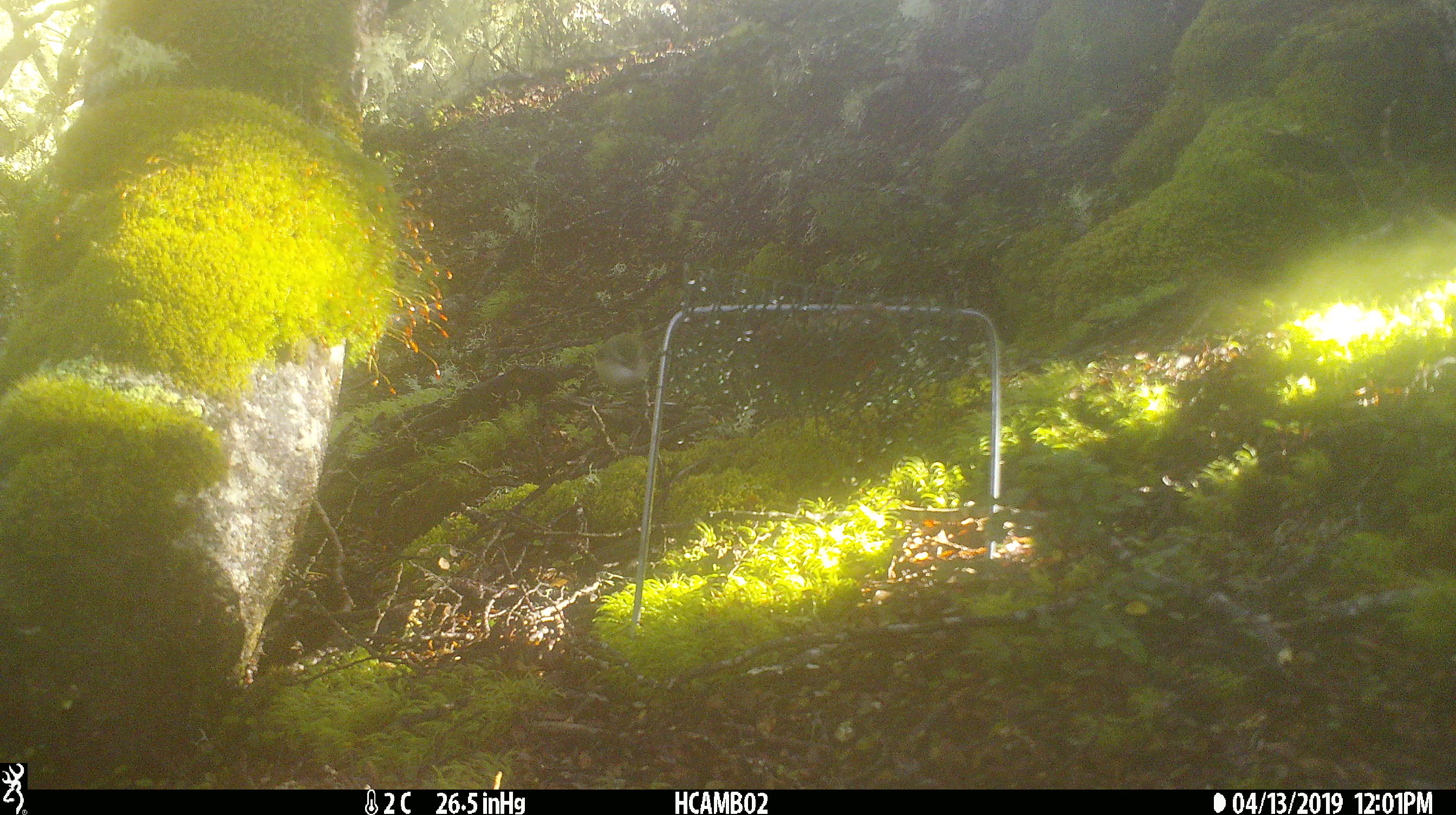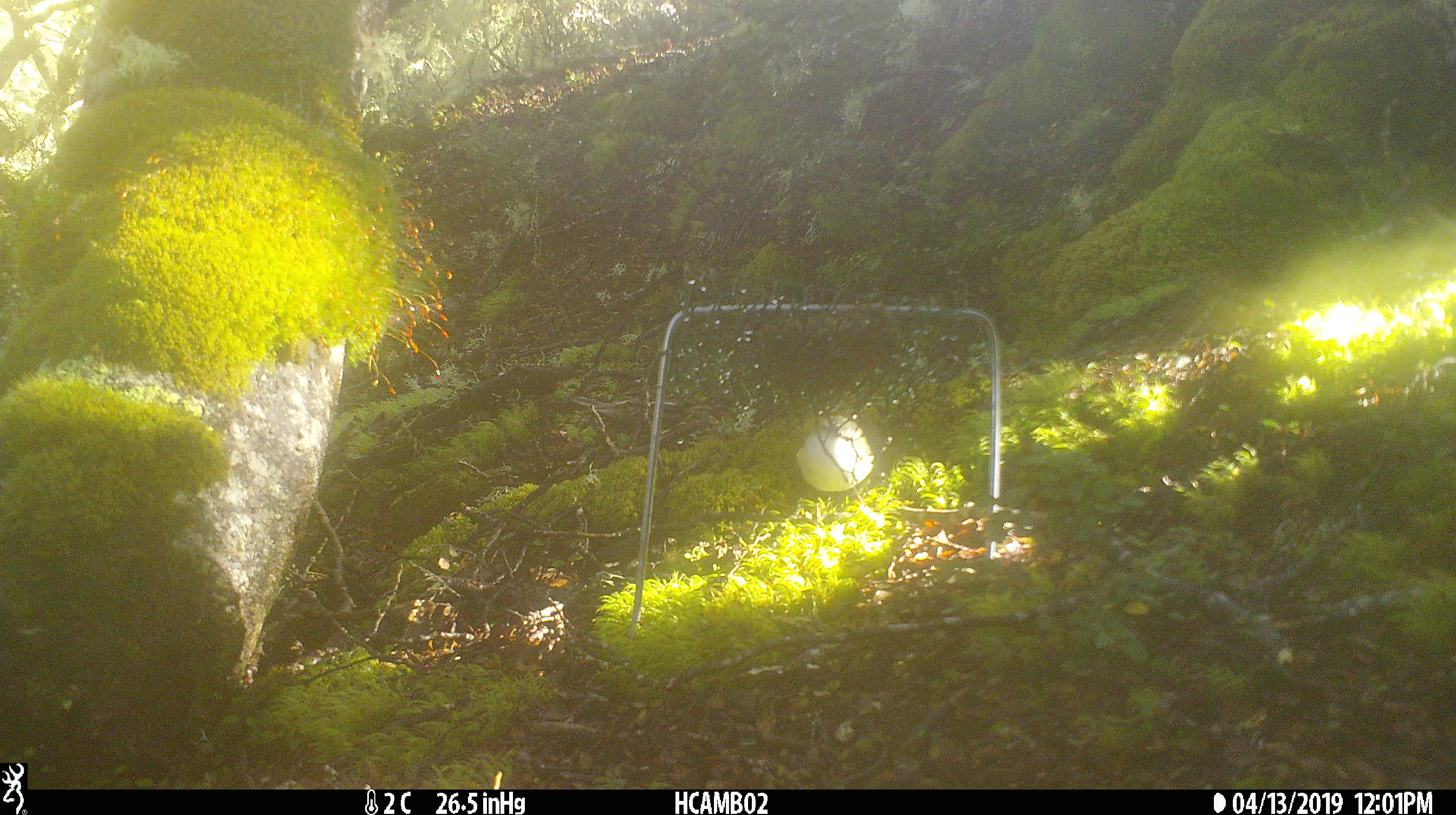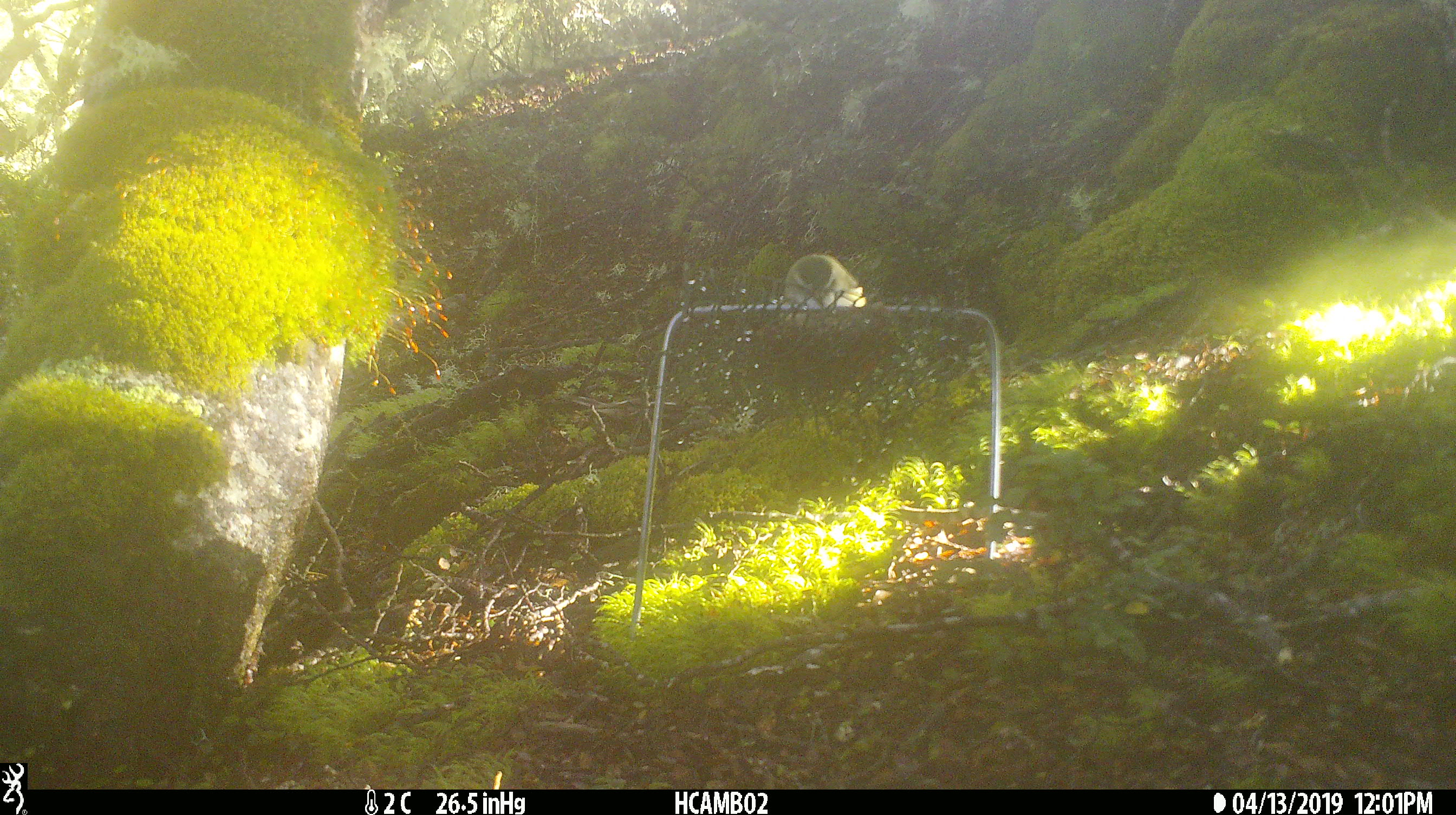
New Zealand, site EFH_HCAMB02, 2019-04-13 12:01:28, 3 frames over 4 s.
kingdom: Animalia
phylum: Chordata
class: Aves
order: Passeriformes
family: Acanthisittidae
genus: Acanthisitta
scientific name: Acanthisitta chloris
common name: rifleman